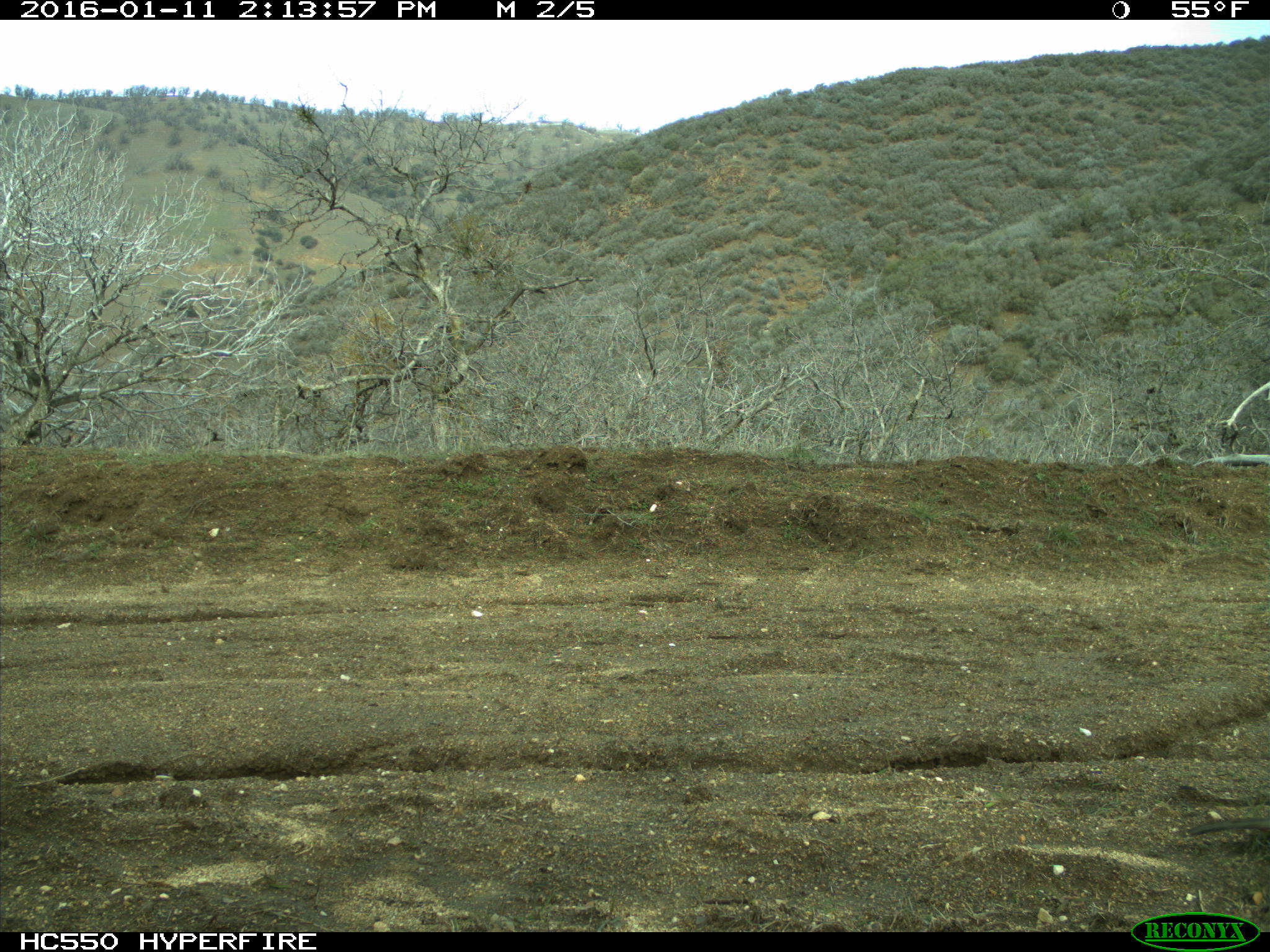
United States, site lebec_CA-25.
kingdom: Animalia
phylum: Chordata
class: Aves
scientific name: Aves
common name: birds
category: unidentified bird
Unidentified bird (birds) (Aves).